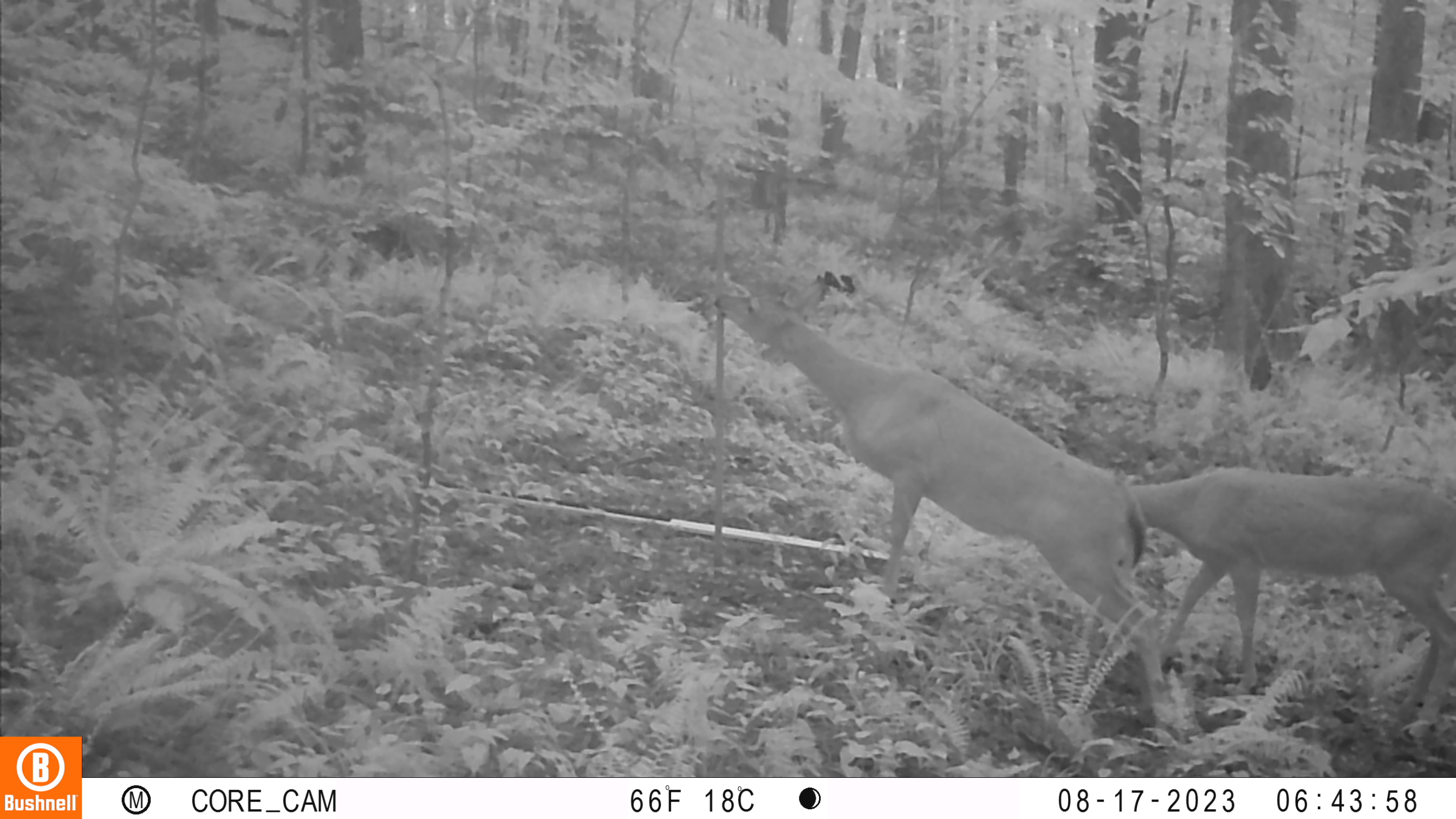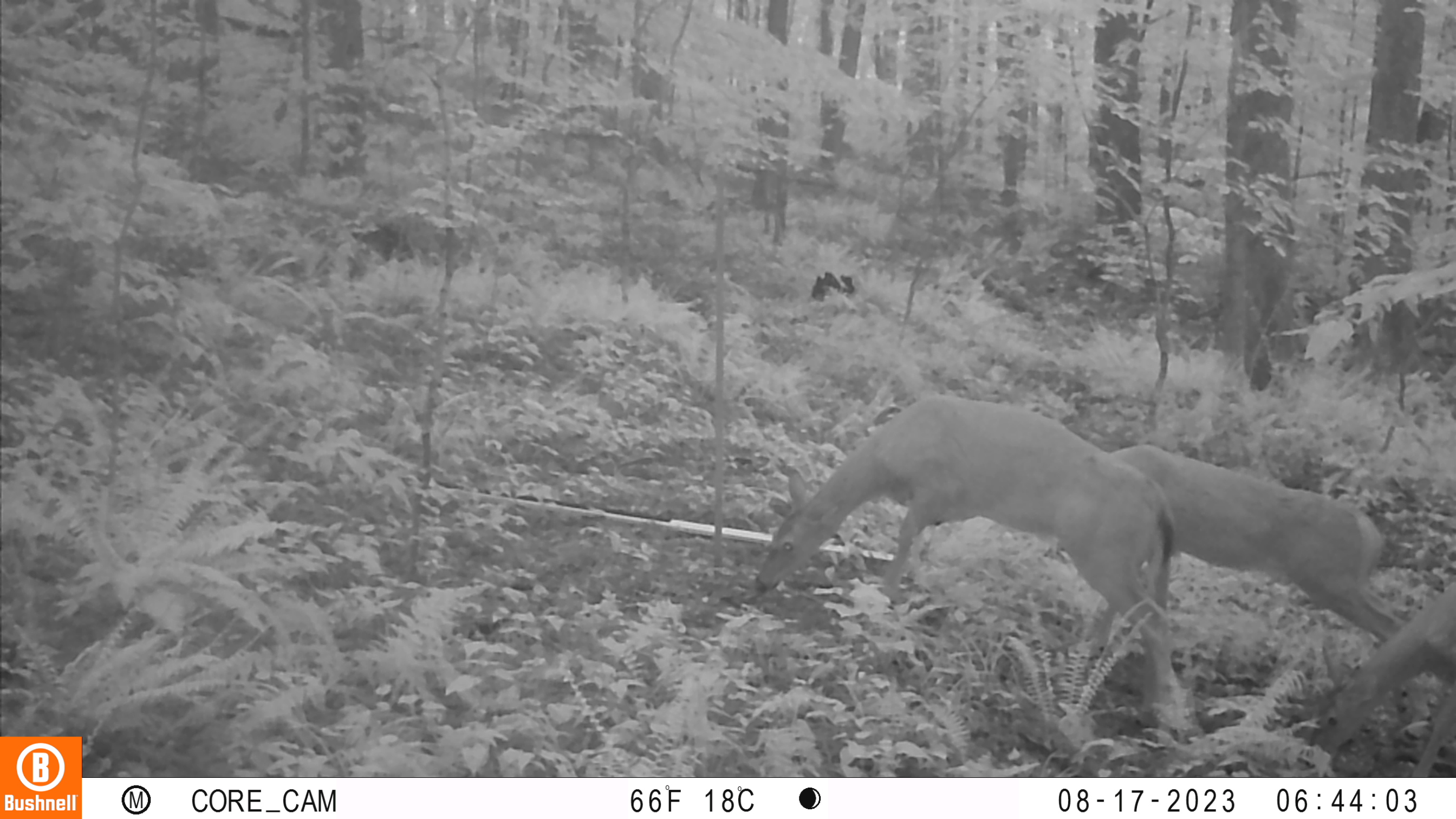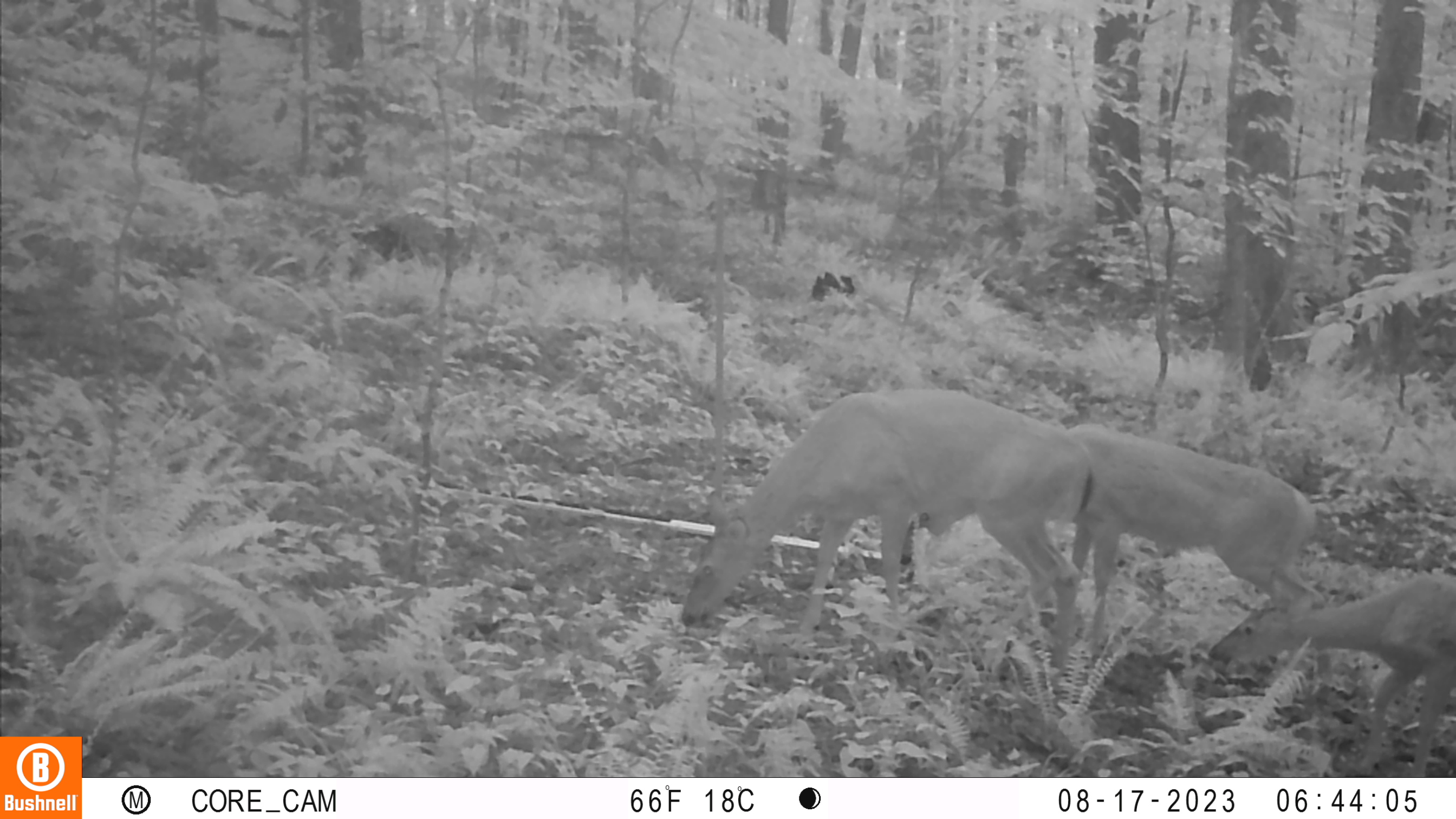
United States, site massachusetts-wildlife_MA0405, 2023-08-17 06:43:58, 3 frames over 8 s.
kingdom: Animalia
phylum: Chordata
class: Mammalia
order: Artiodactyla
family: Cervidae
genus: Odocoileus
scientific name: Odocoileus virginianus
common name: white-tailed deer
White-tailed deer (Odocoileus virginianus).